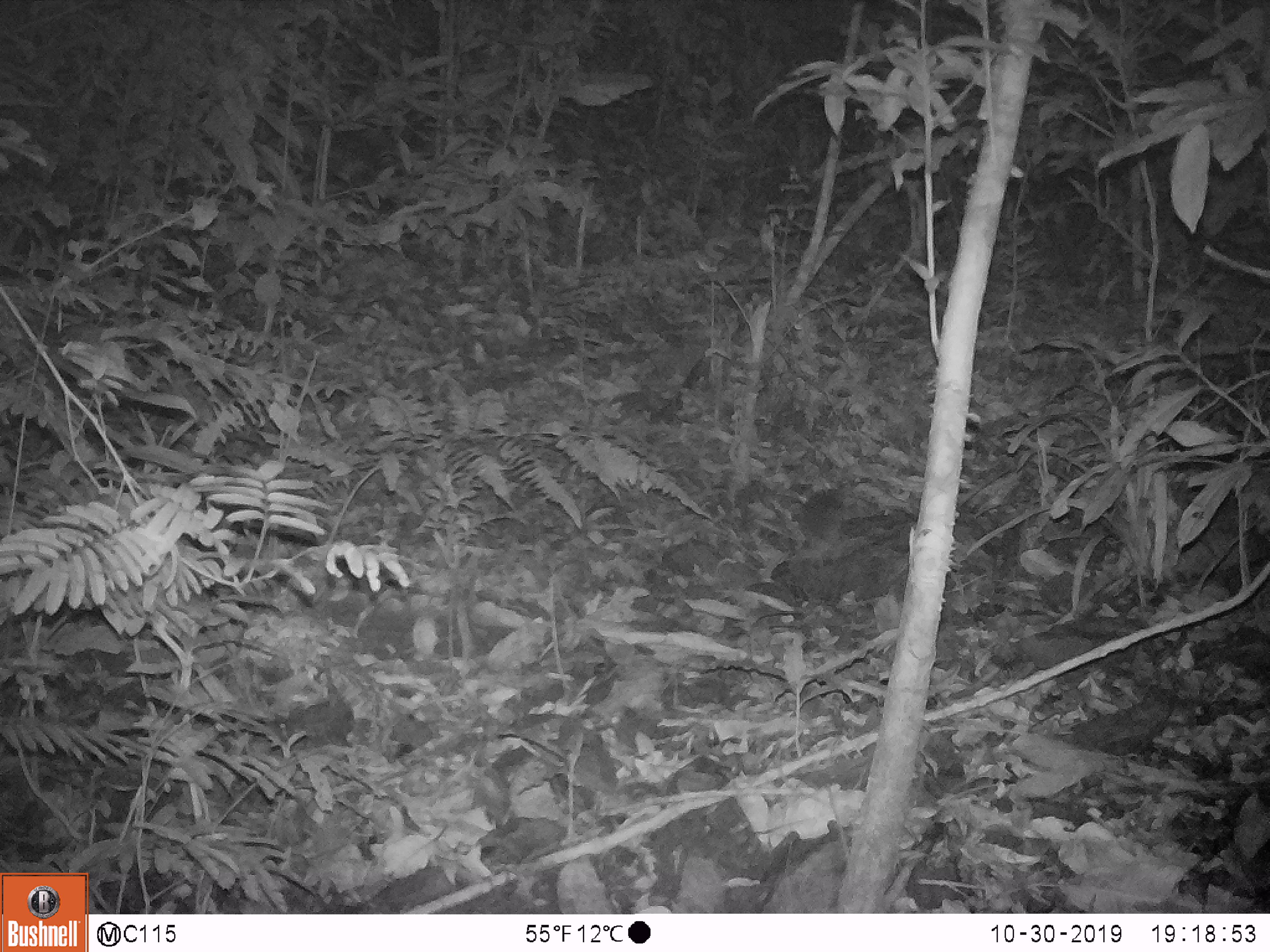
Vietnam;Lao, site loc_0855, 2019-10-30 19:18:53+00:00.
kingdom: Animalia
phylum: Chordata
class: Mammalia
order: Rodentia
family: Muridae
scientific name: Muridae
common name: old-world mice and rats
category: unidentified murid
Unidentified murid (old-world mice and rats) (Muridae). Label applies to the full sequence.